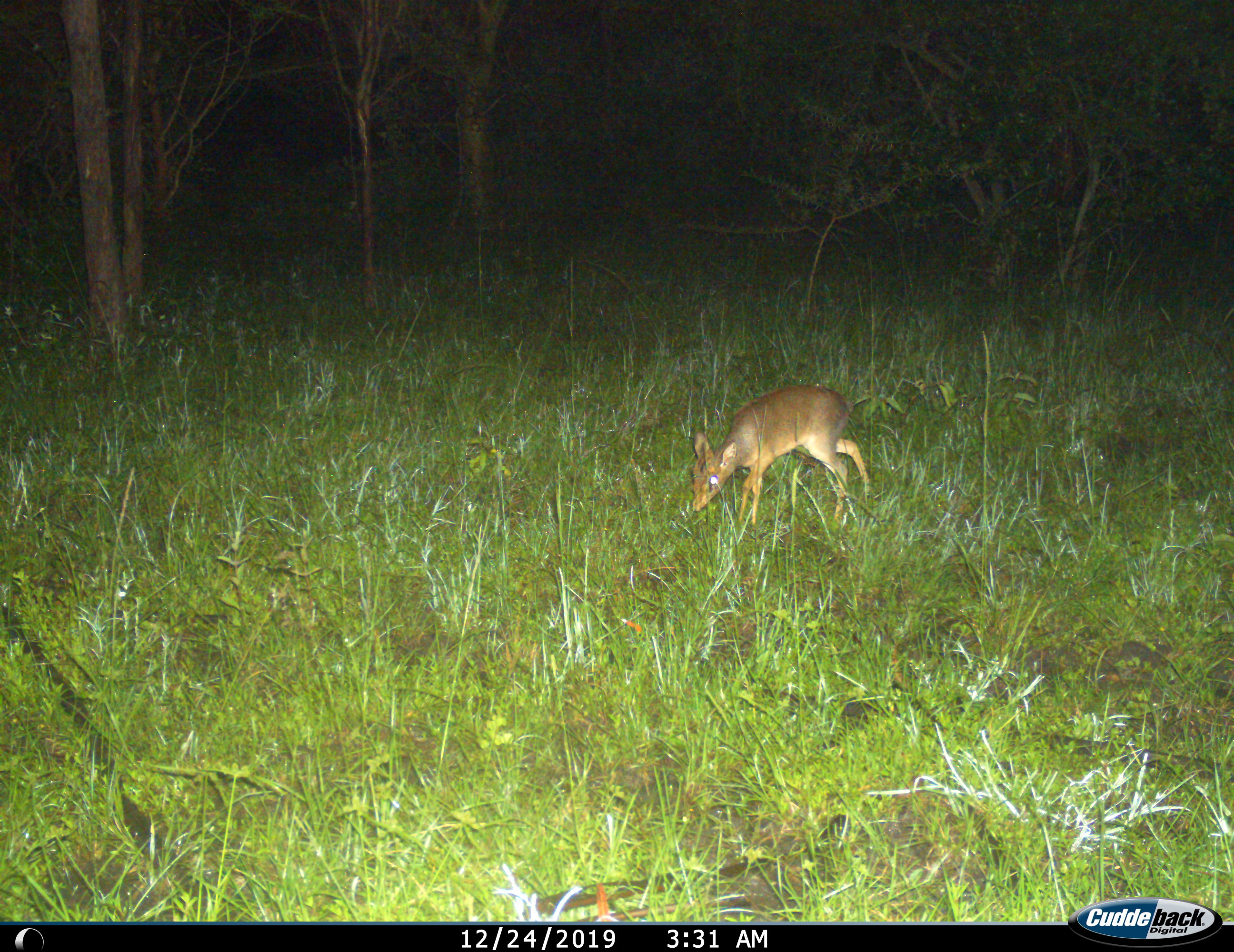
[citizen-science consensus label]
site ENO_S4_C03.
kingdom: Animalia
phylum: Chordata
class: Mammalia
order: Artiodactyla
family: Bovidae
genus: Madoqua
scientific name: Madoqua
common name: dik-dik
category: dikdik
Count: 1.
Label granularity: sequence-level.